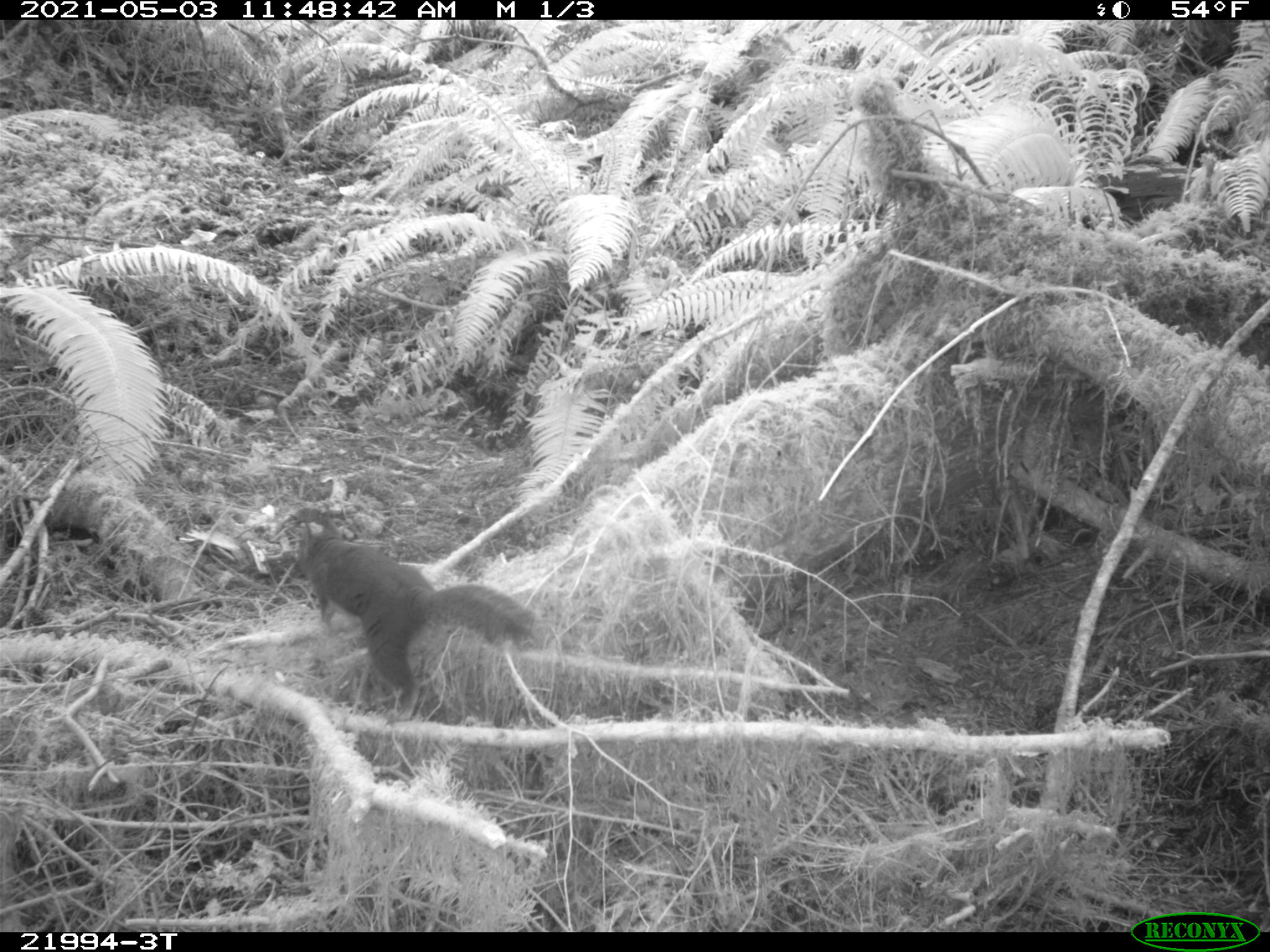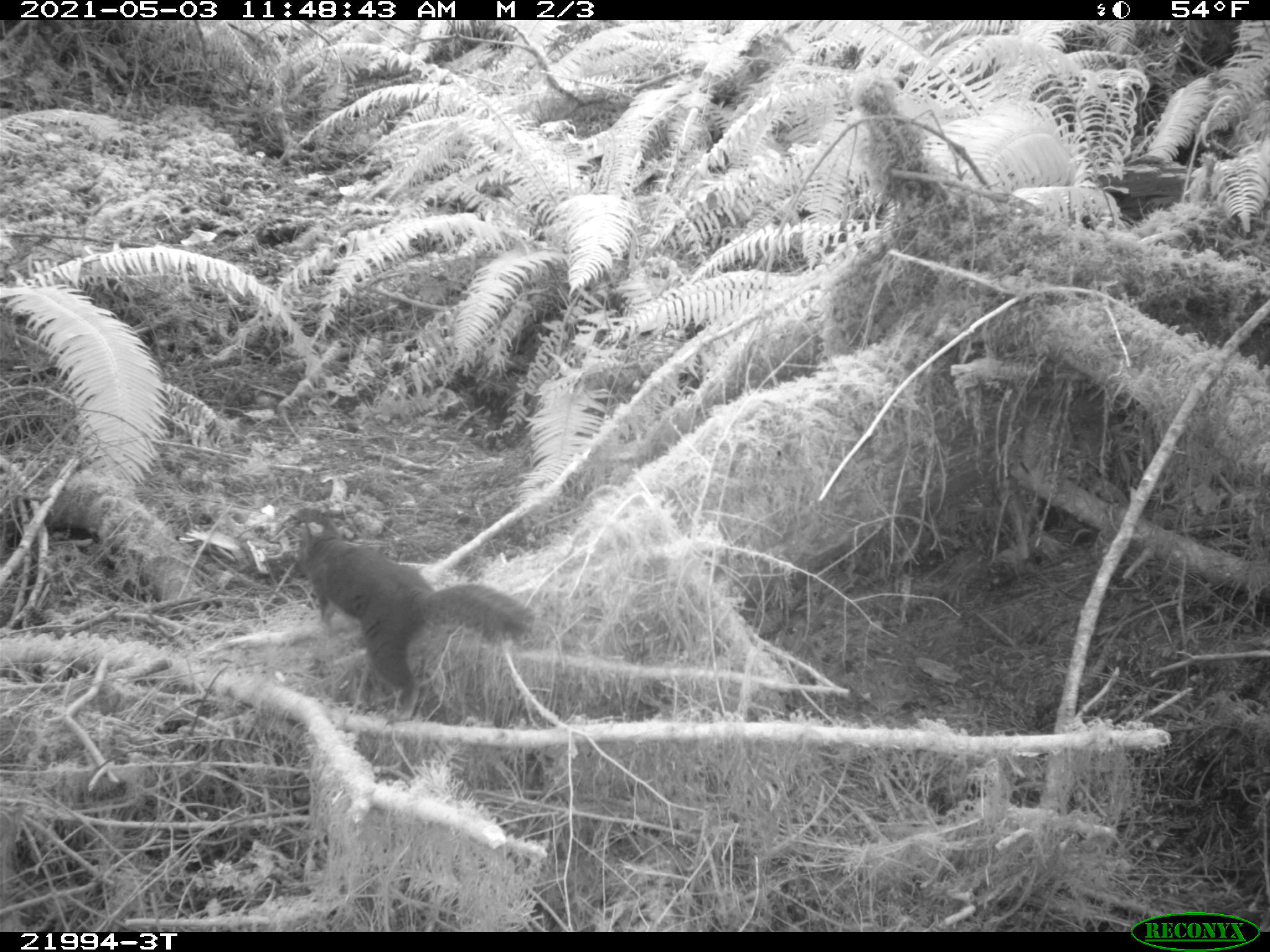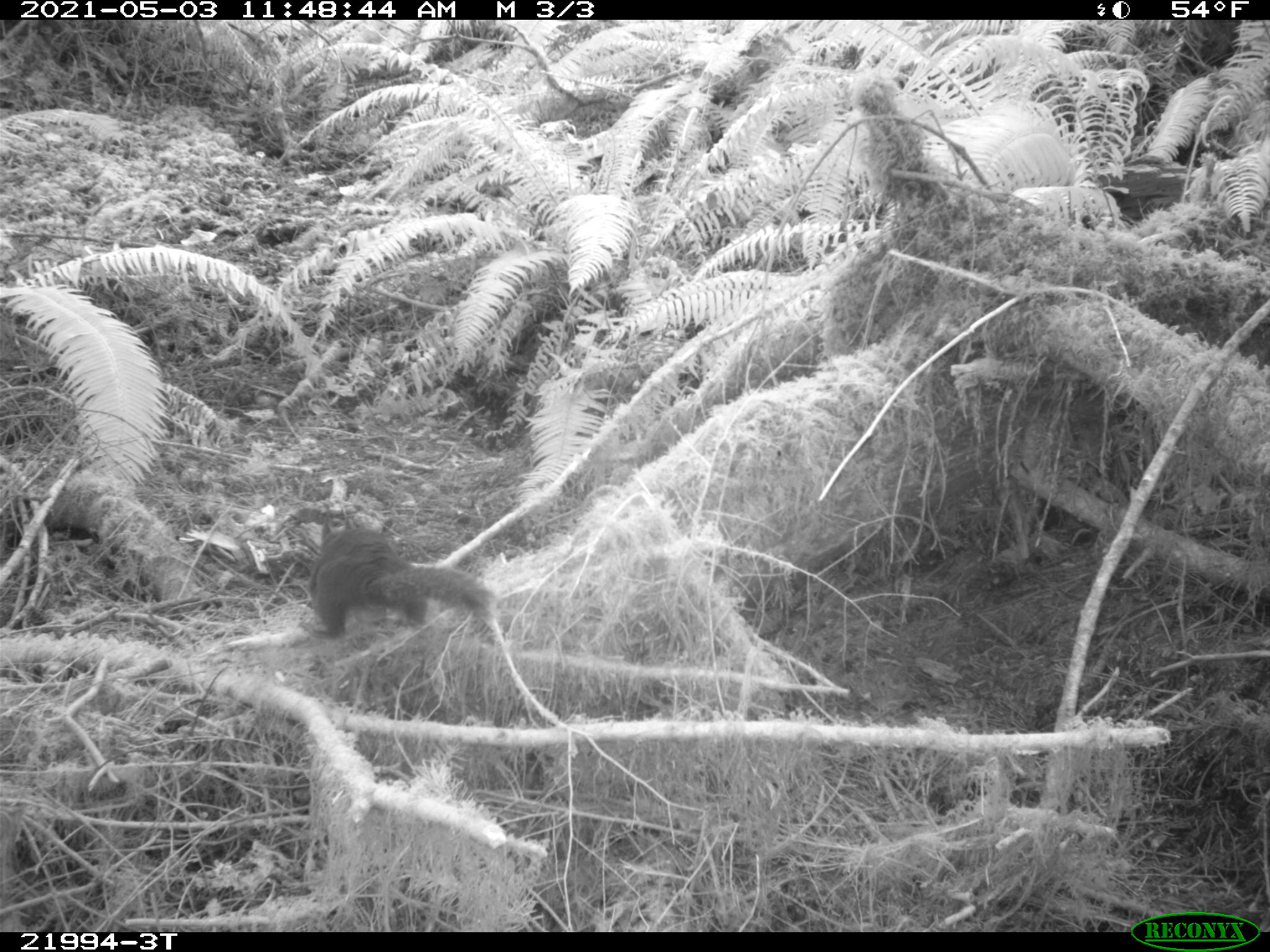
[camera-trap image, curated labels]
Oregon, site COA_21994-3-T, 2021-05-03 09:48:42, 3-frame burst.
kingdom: Animalia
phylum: Chordata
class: Mammalia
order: Rodentia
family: Sciuridae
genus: Tamiasciurus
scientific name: Tamiasciurus douglasii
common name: douglas squirrel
Douglas squirrel (Tamiasciurus douglasii).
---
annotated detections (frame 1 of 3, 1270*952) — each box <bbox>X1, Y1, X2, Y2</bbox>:
douglas squirrel: <bbox>288, 513, 541, 709</bbox>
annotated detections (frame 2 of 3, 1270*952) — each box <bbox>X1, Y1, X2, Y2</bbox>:
douglas squirrel: <bbox>287, 508, 540, 710</bbox>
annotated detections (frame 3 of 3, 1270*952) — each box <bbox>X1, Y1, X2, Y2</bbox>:
douglas squirrel: <bbox>292, 507, 500, 645</bbox>